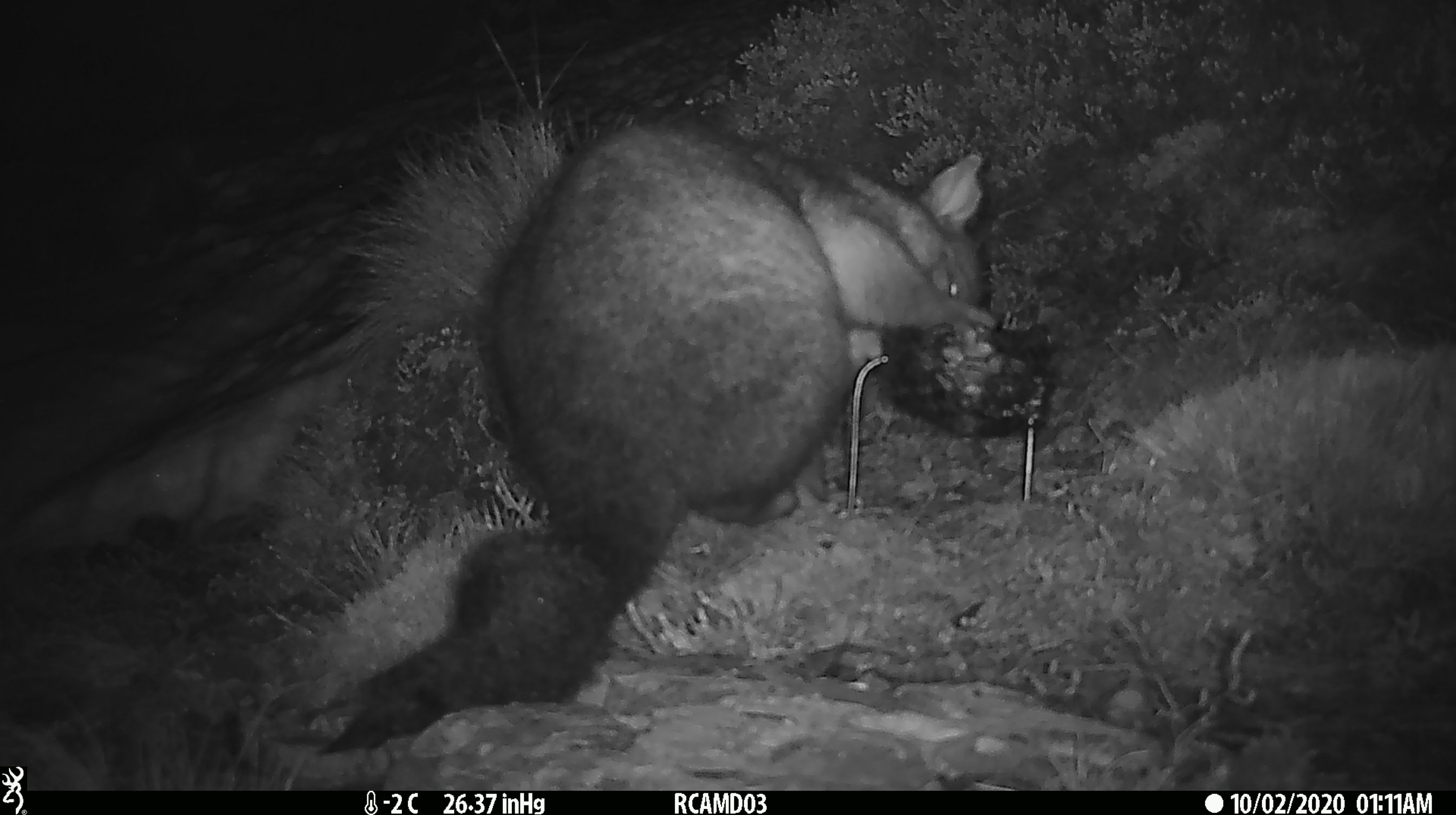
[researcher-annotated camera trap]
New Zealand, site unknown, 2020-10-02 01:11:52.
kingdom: Animalia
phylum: Chordata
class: Mammalia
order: Diprotodontia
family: Phalangeridae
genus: Trichosurus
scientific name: Trichosurus vulpecula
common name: common brushtail possum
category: possum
Possum (common brushtail possum) (Trichosurus vulpecula).